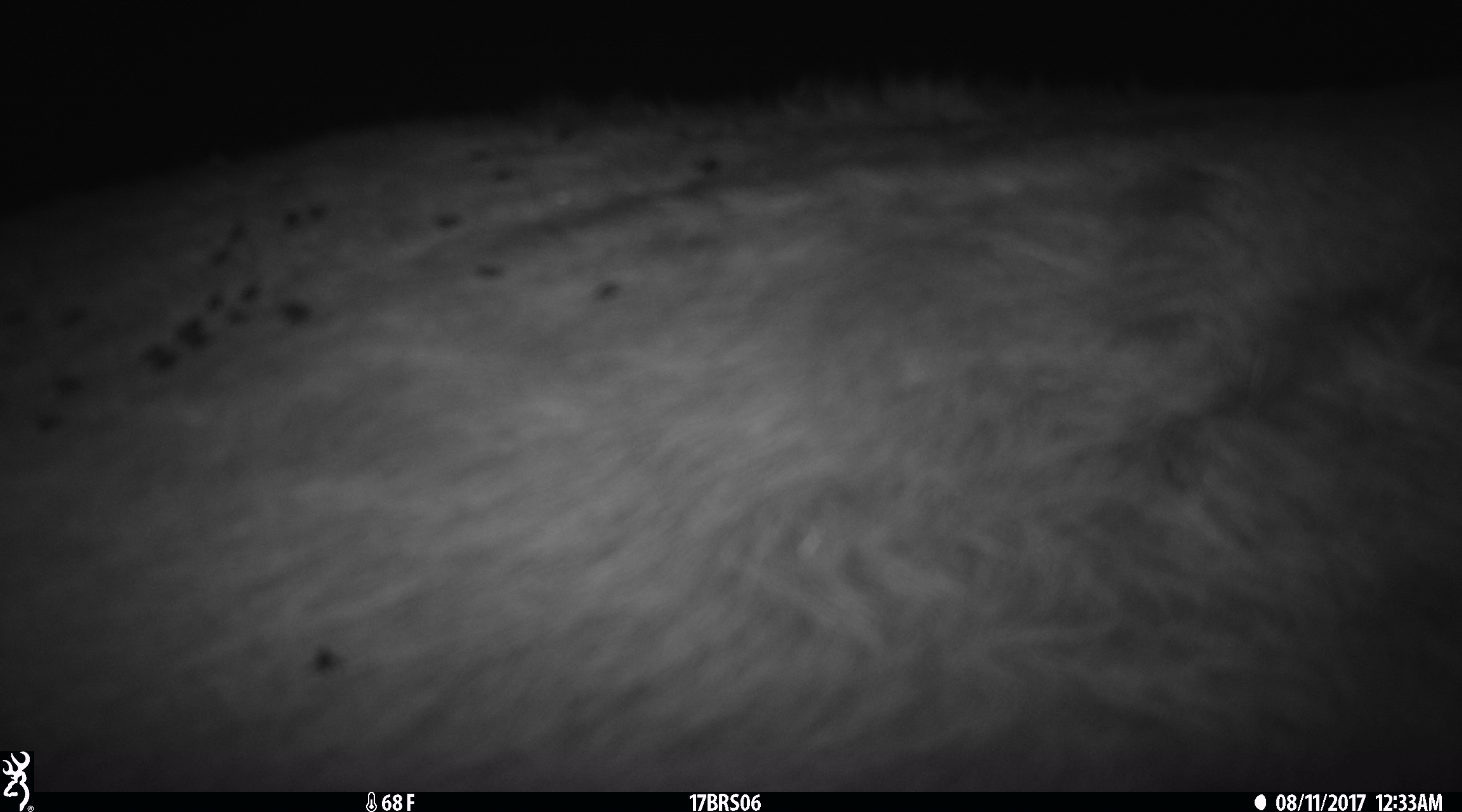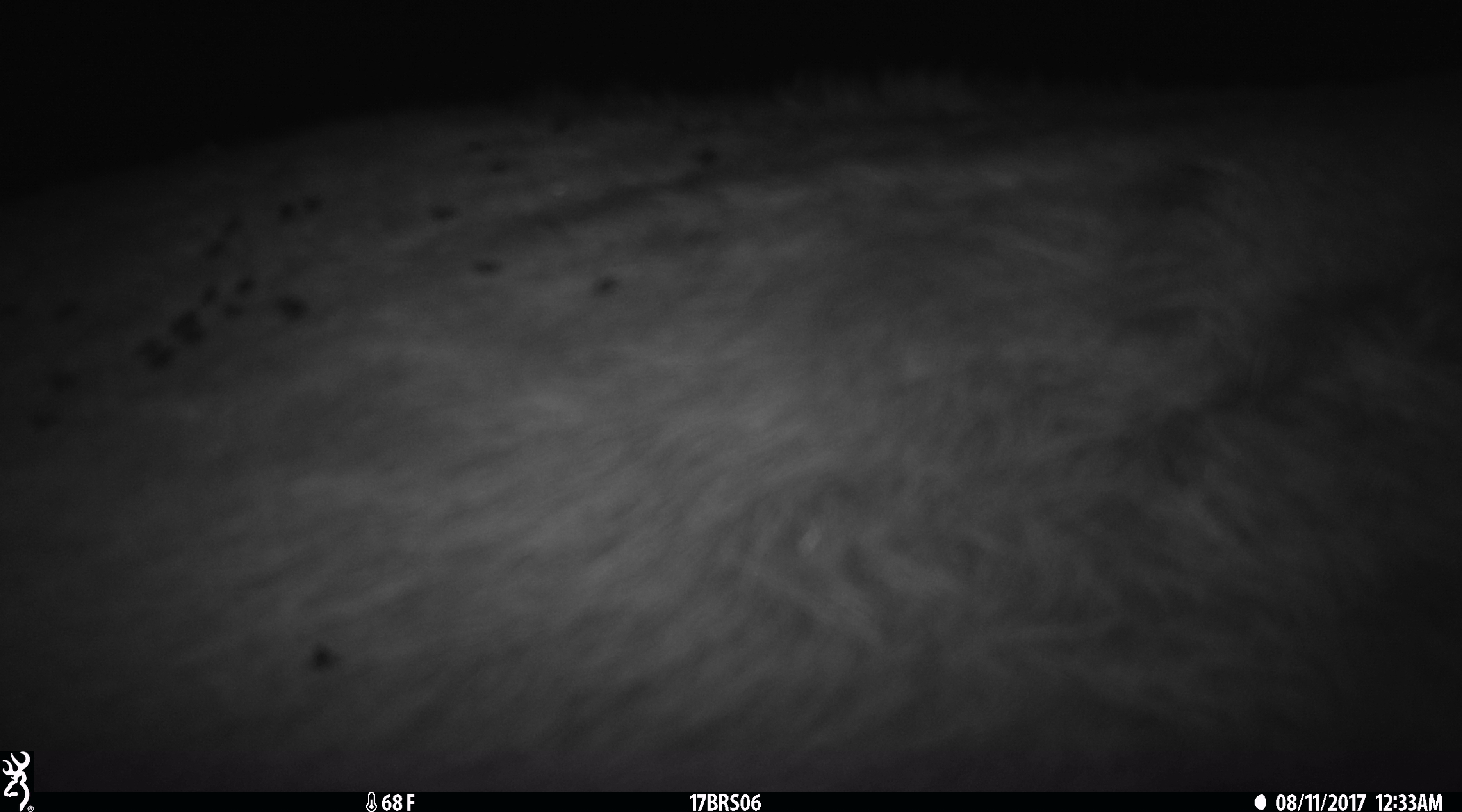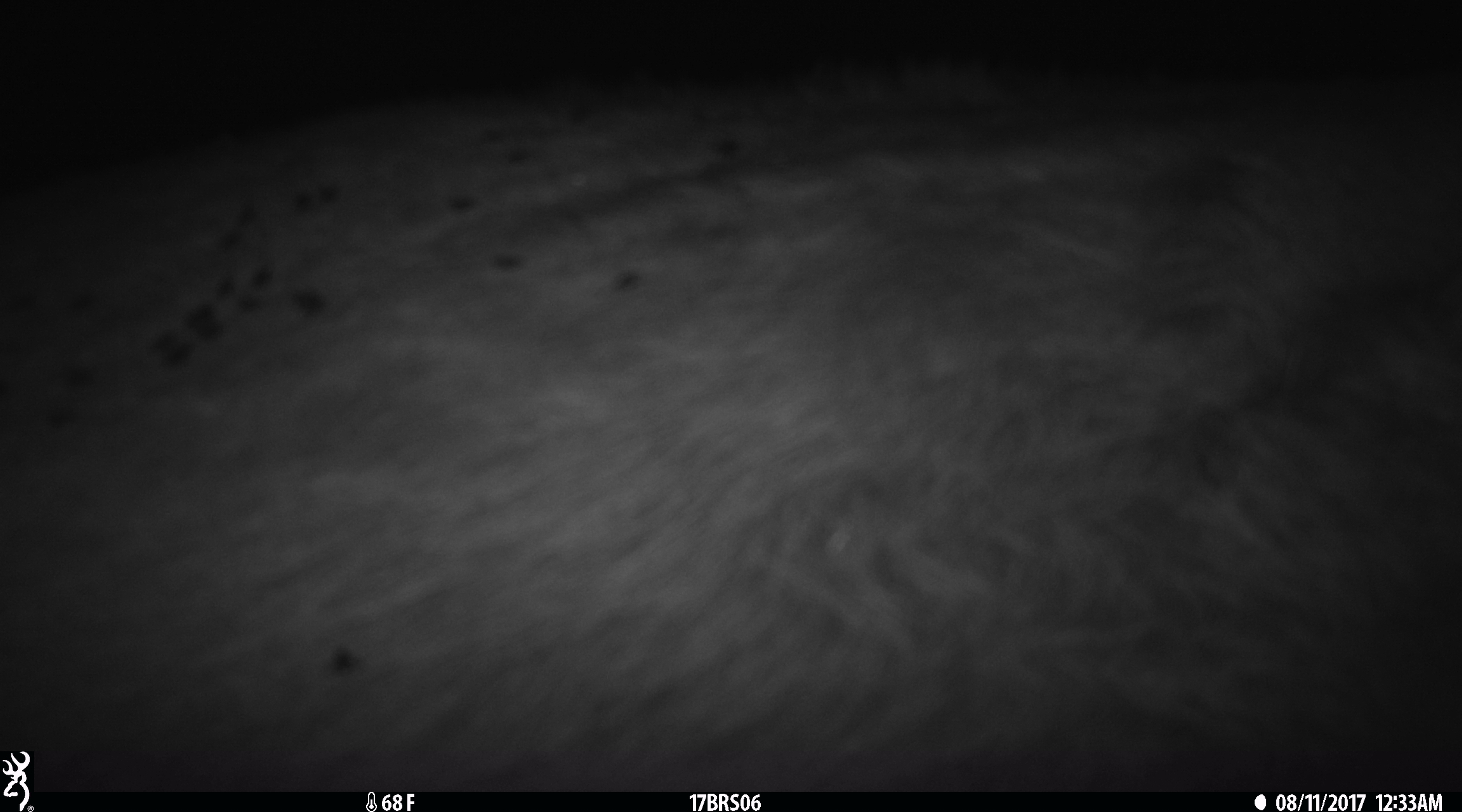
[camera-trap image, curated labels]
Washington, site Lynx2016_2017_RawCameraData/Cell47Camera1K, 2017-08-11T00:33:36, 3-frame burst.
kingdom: Animalia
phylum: Chordata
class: Mammalia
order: Artiodactyla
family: Bovidae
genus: Bos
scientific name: Bos taurus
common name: domestic cattle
Domestic cattle (Bos taurus). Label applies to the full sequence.